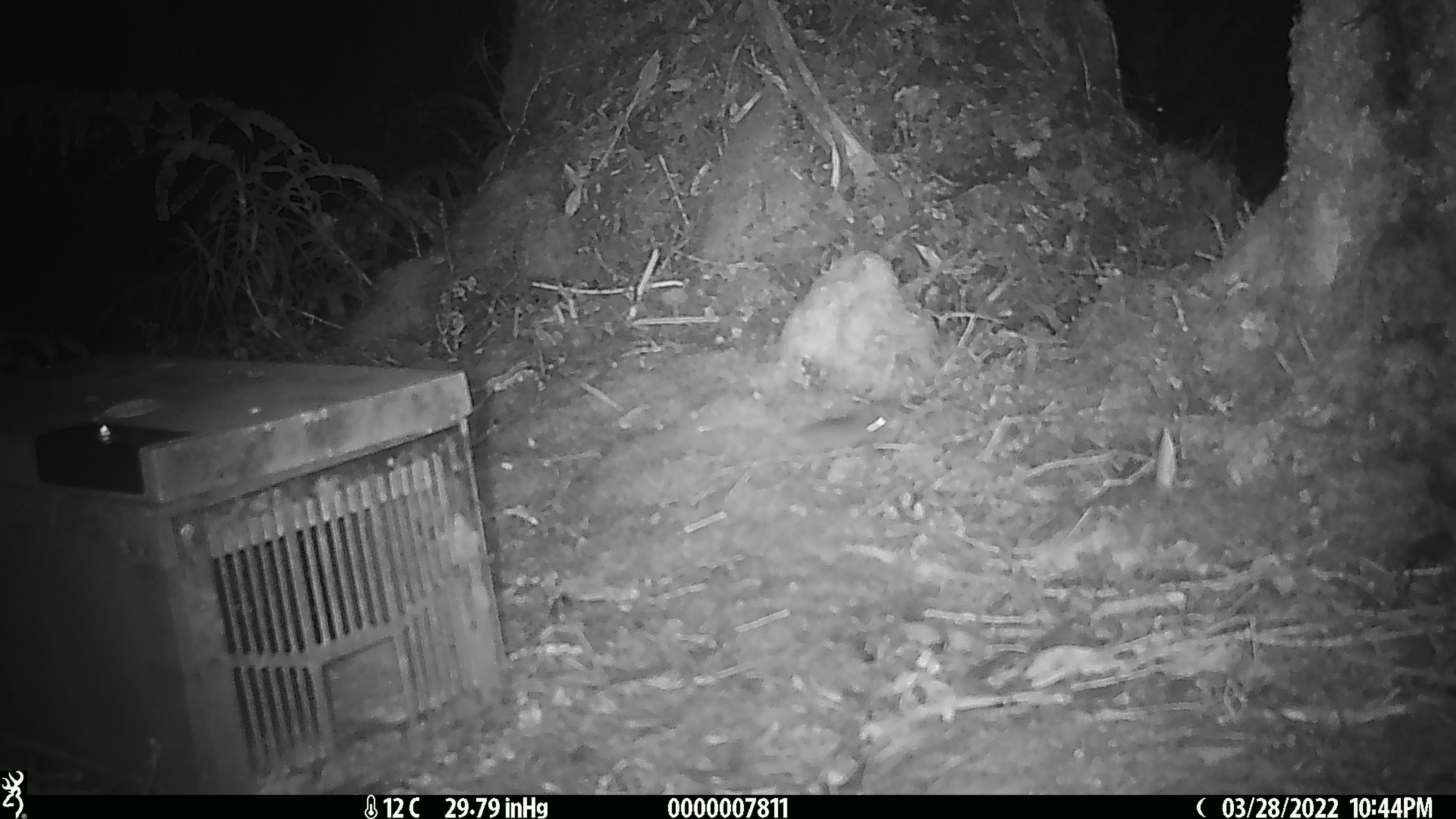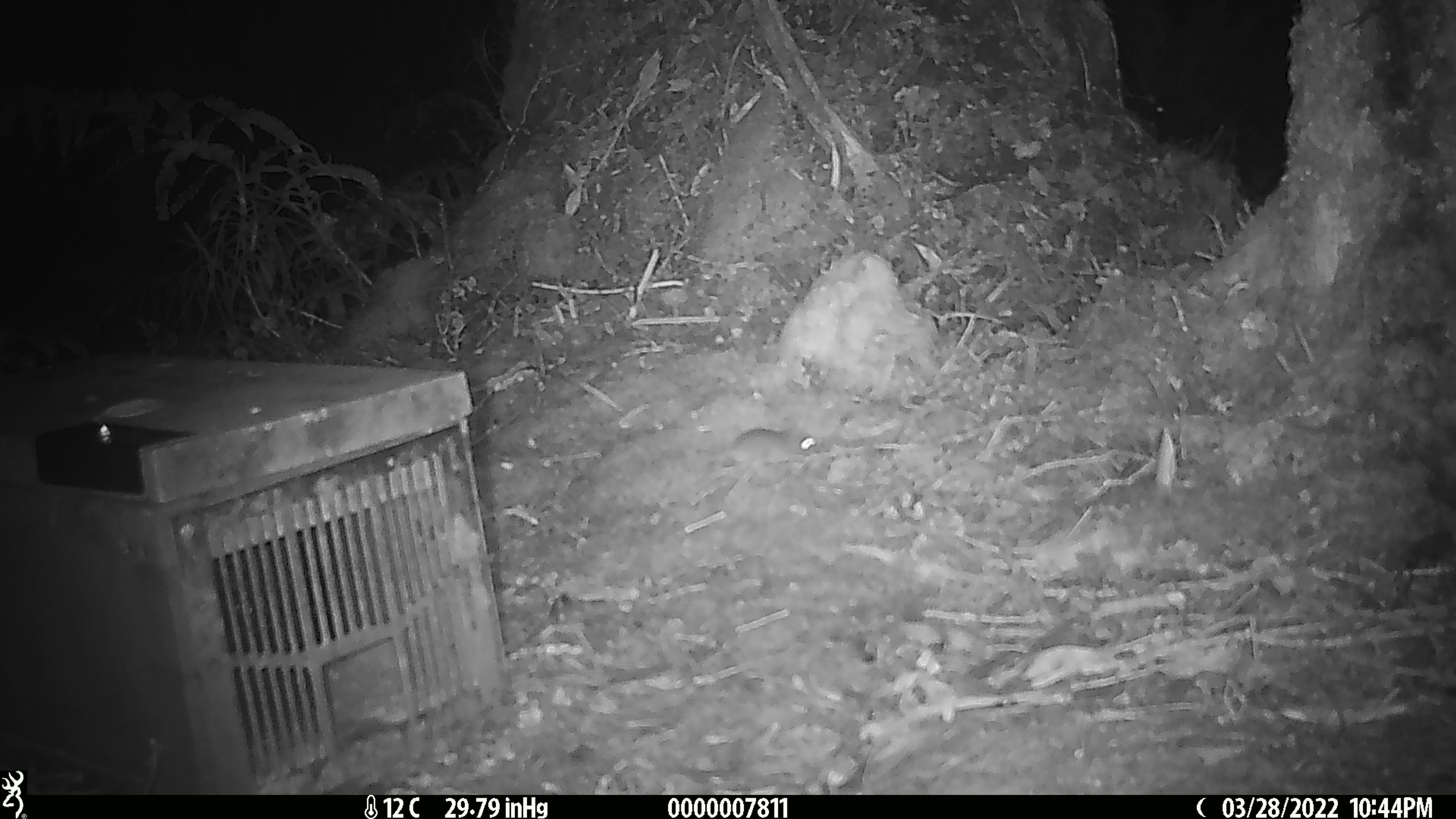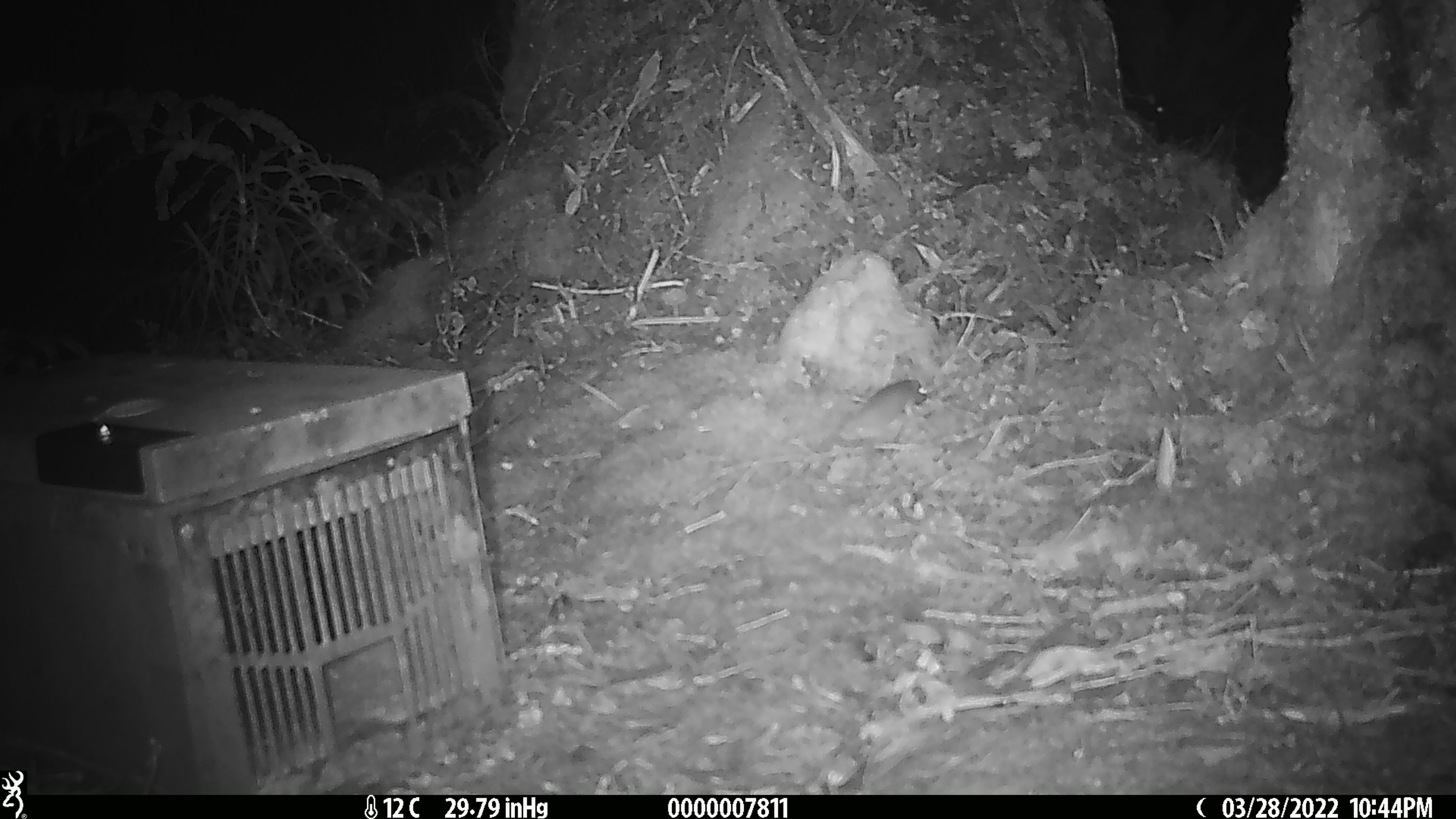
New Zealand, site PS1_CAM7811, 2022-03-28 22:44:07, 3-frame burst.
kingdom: Animalia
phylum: Chordata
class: Mammalia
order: Rodentia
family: Muridae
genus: Mus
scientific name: Mus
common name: mouse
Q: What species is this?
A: Mouse (Mus).